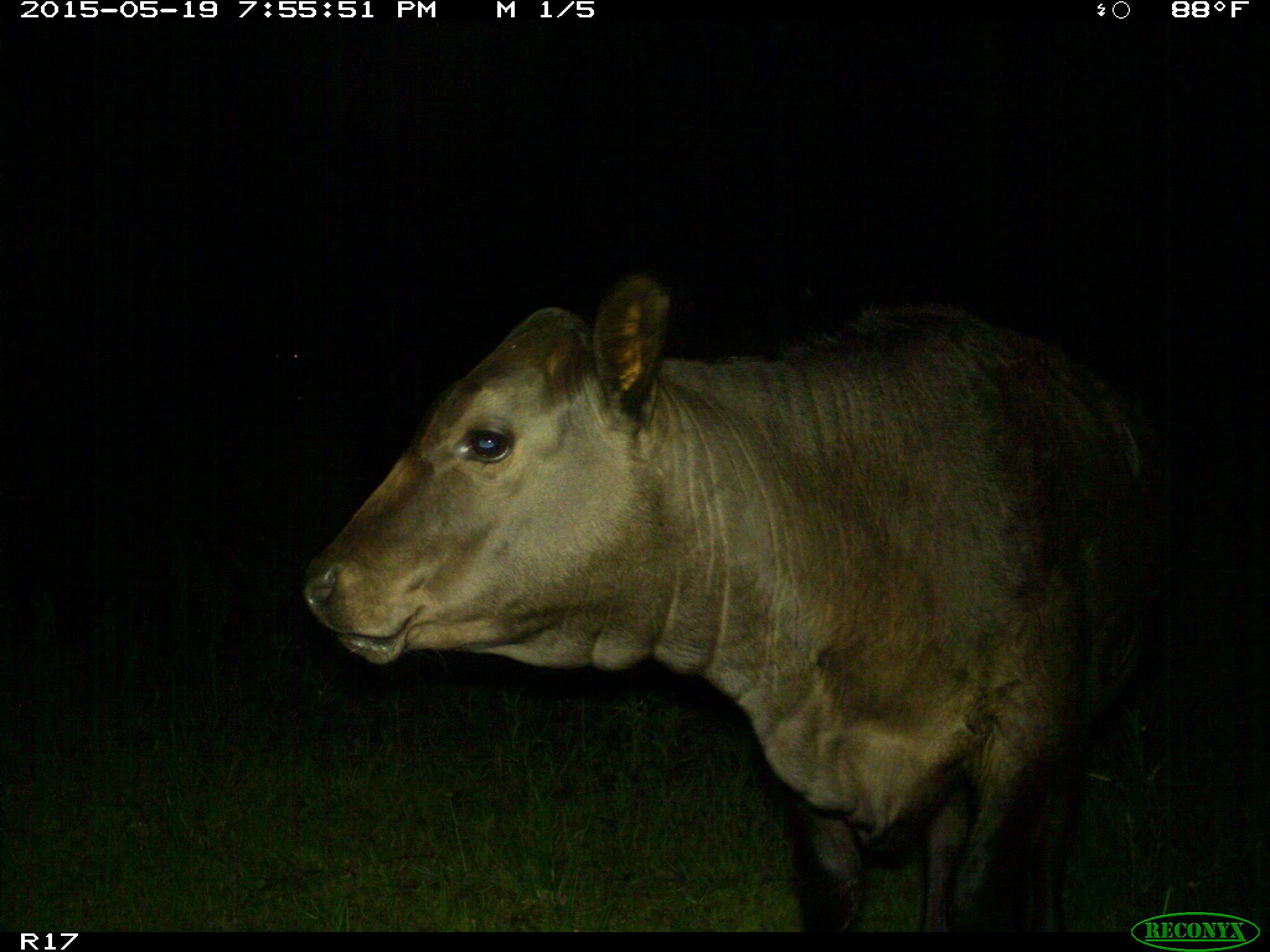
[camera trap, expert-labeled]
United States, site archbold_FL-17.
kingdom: Animalia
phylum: Chordata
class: Mammalia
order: Artiodactyla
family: Bovidae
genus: Bos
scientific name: Bos taurus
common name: domestic cow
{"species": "Bos taurus (domestic cow)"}